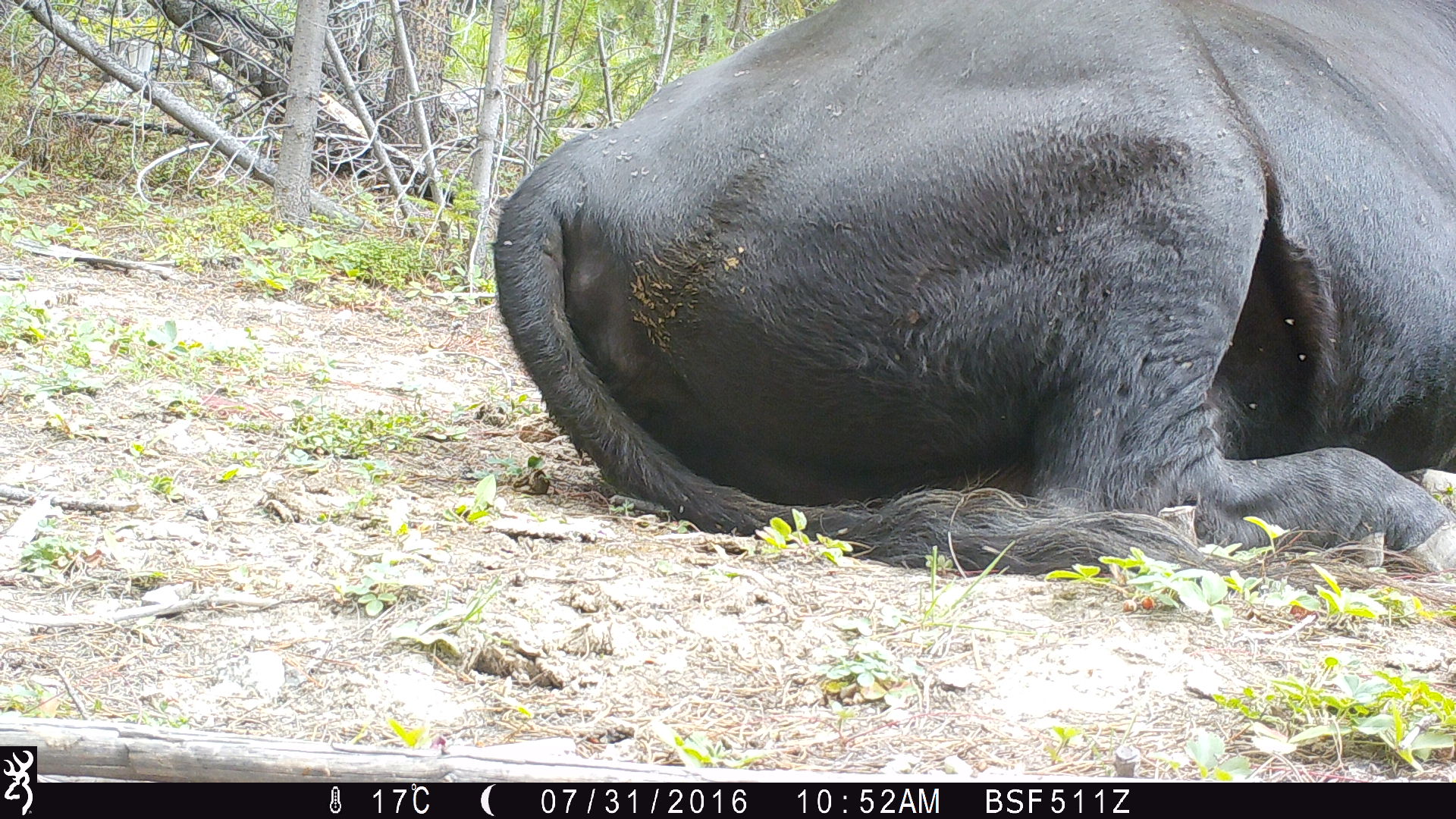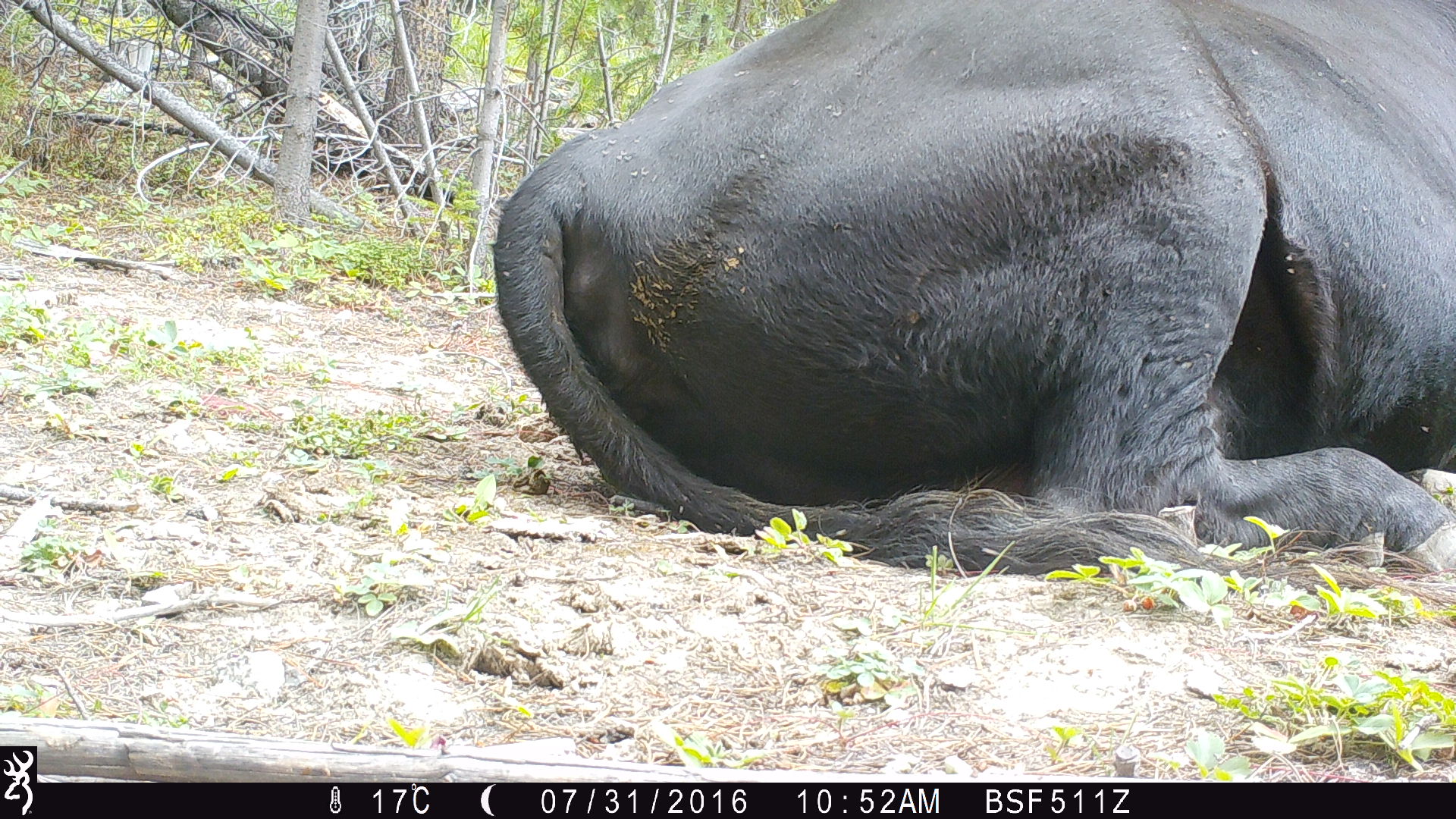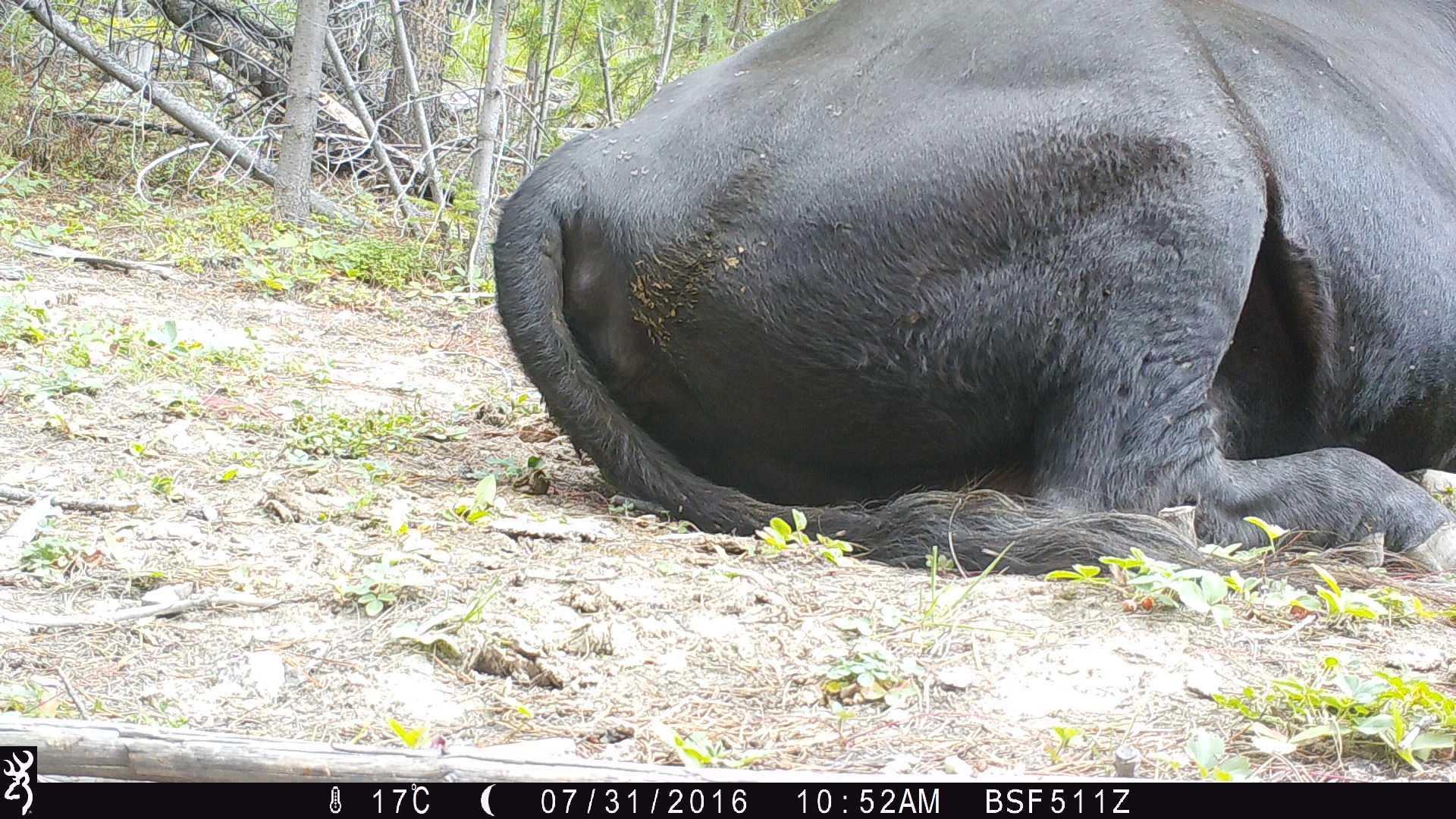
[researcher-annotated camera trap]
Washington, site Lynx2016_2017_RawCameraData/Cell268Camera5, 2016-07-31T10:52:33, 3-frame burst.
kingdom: Animalia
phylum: Chordata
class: Mammalia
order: Artiodactyla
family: Bovidae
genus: Bos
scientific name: Bos taurus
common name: domestic cattle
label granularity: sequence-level